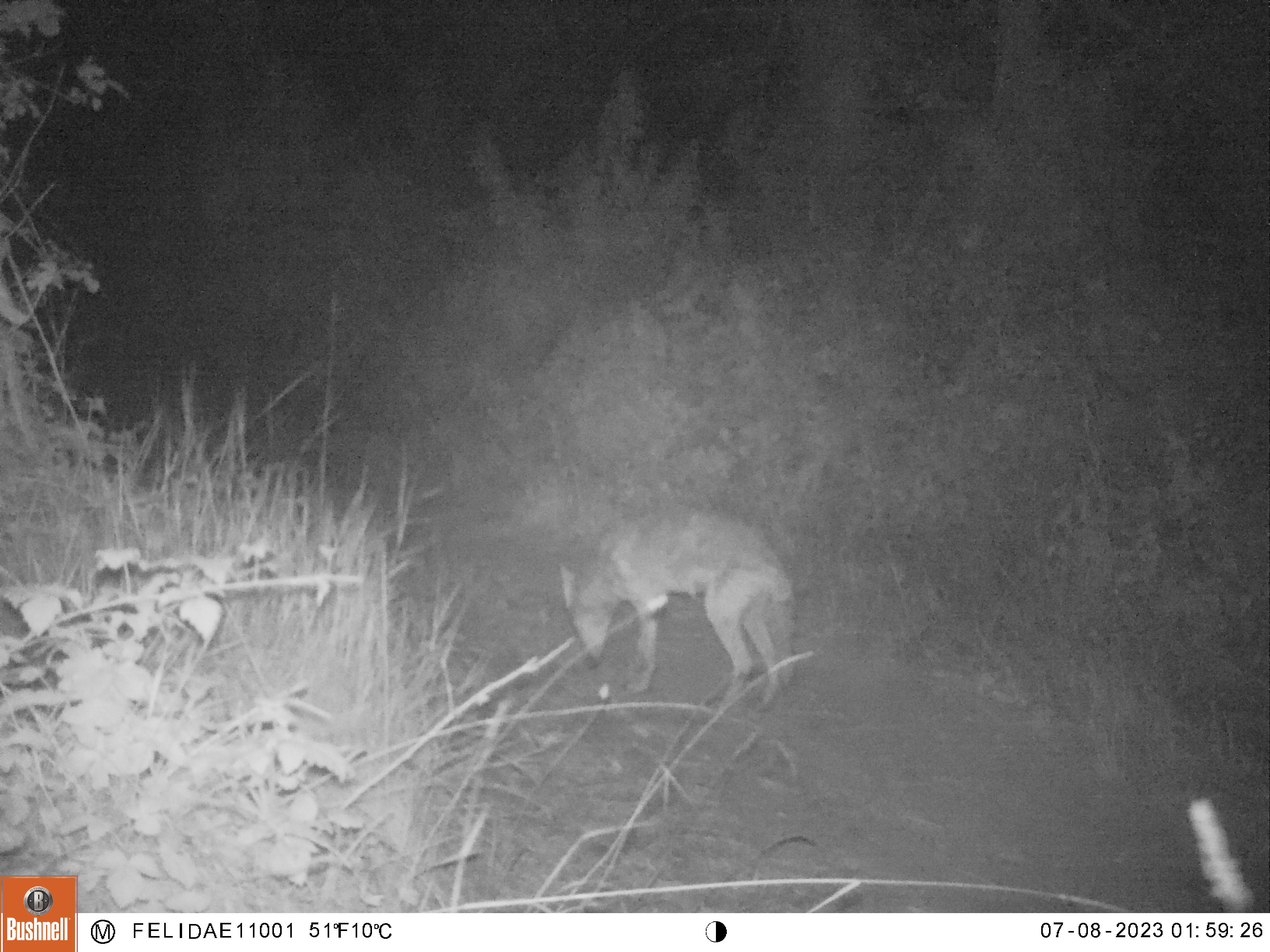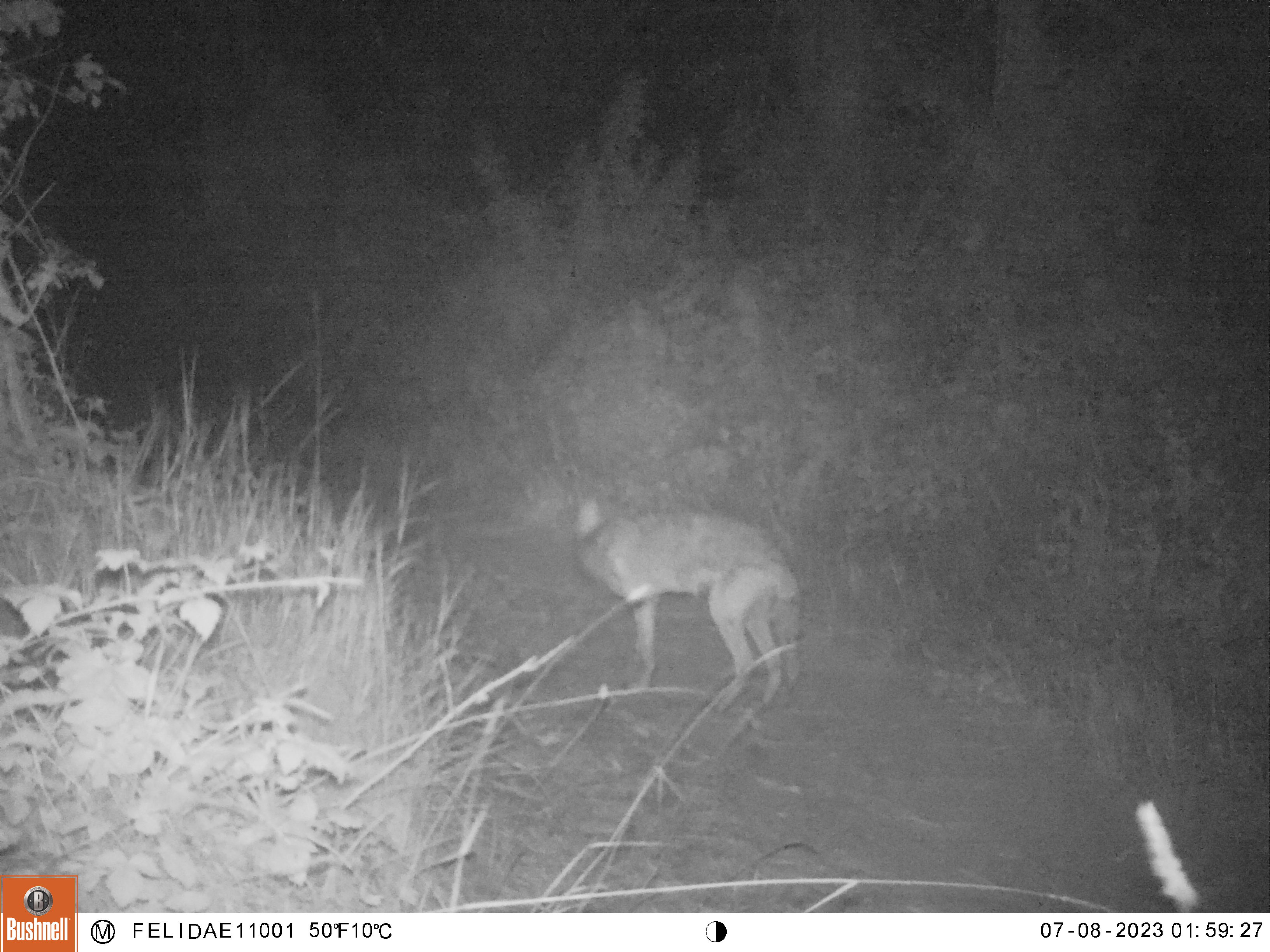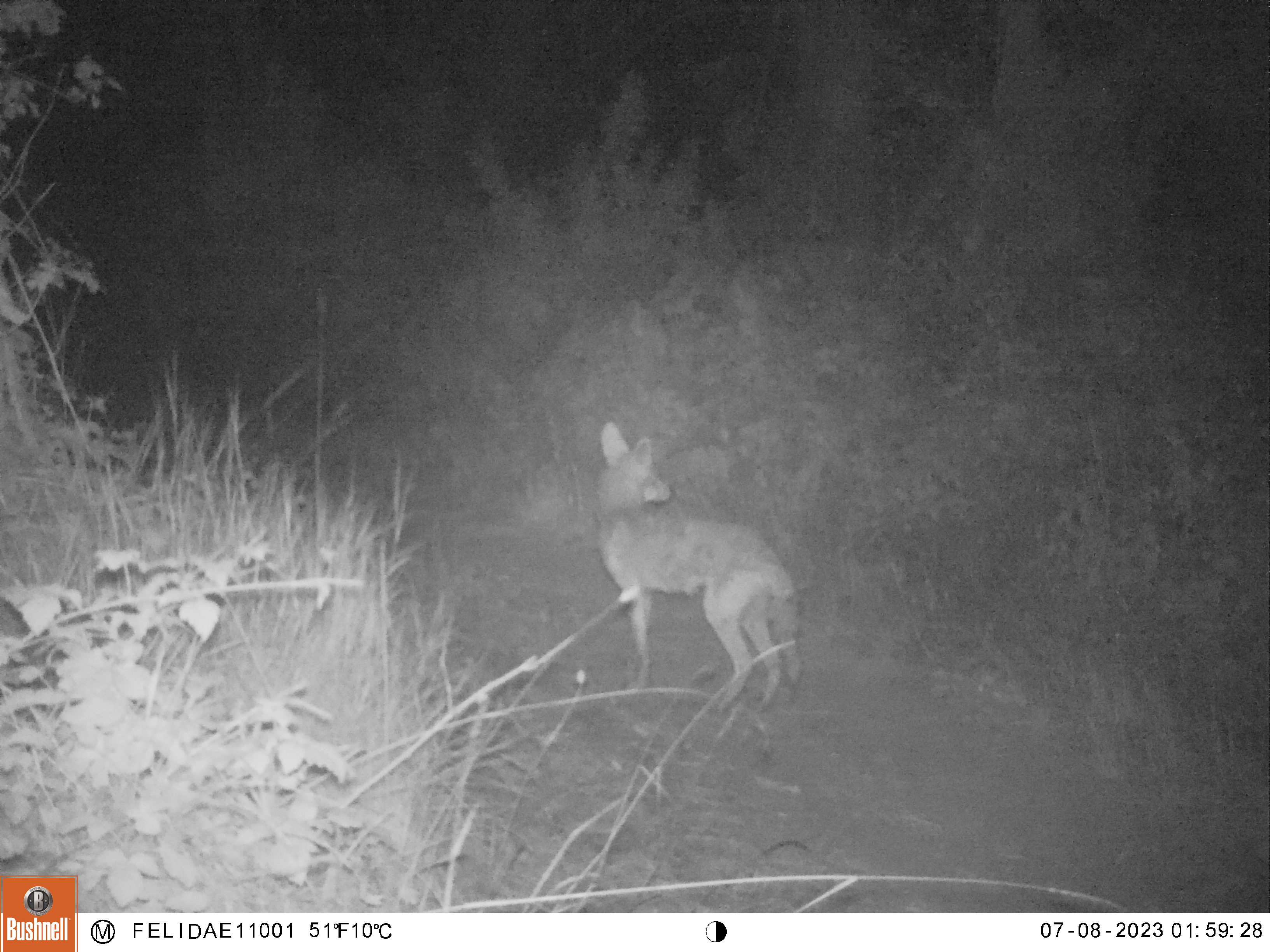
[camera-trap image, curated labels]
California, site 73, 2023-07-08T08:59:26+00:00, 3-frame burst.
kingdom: Animalia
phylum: Chordata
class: Mammalia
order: Carnivora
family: Canidae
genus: Canis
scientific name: Canis latrans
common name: coyote